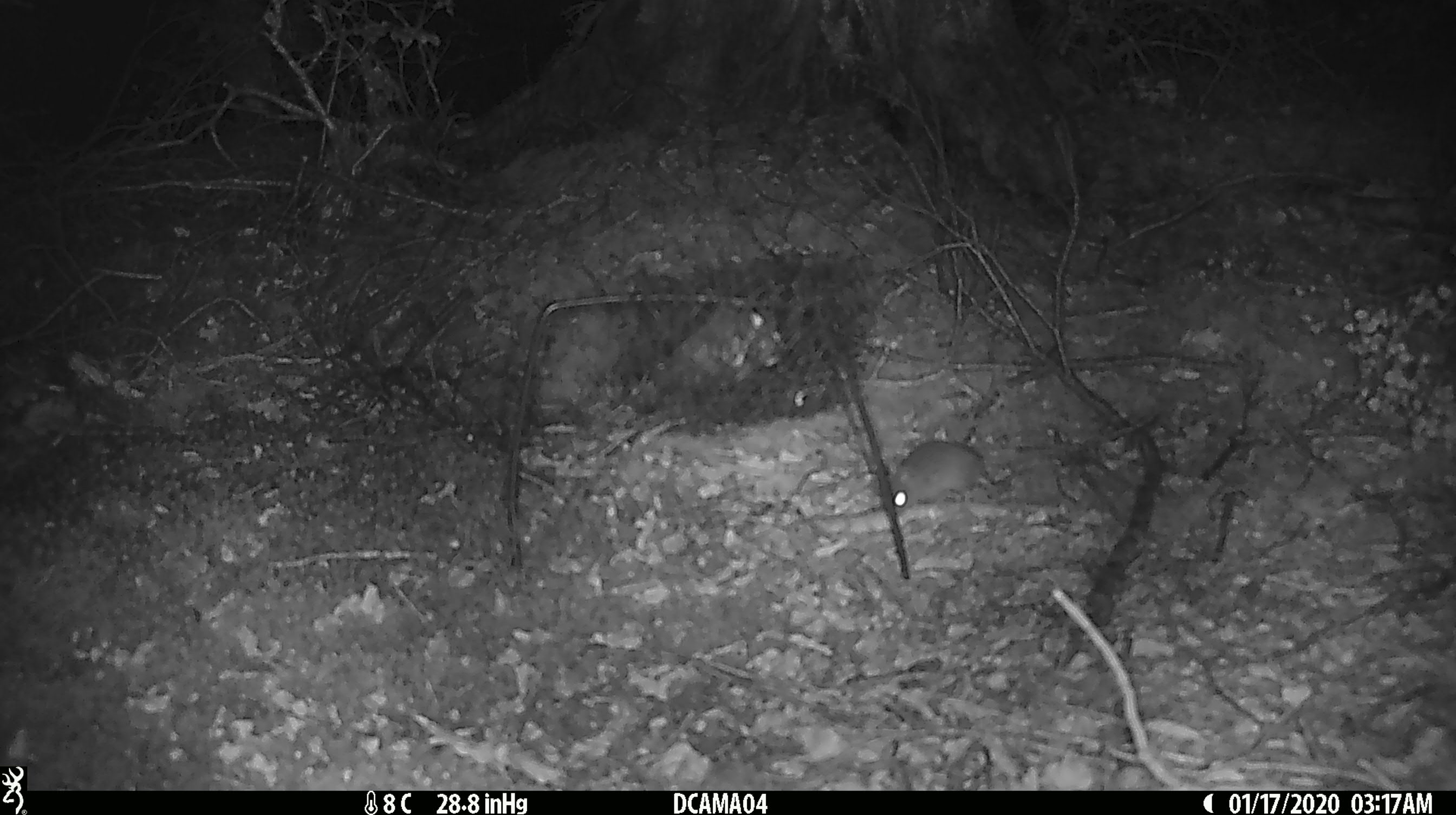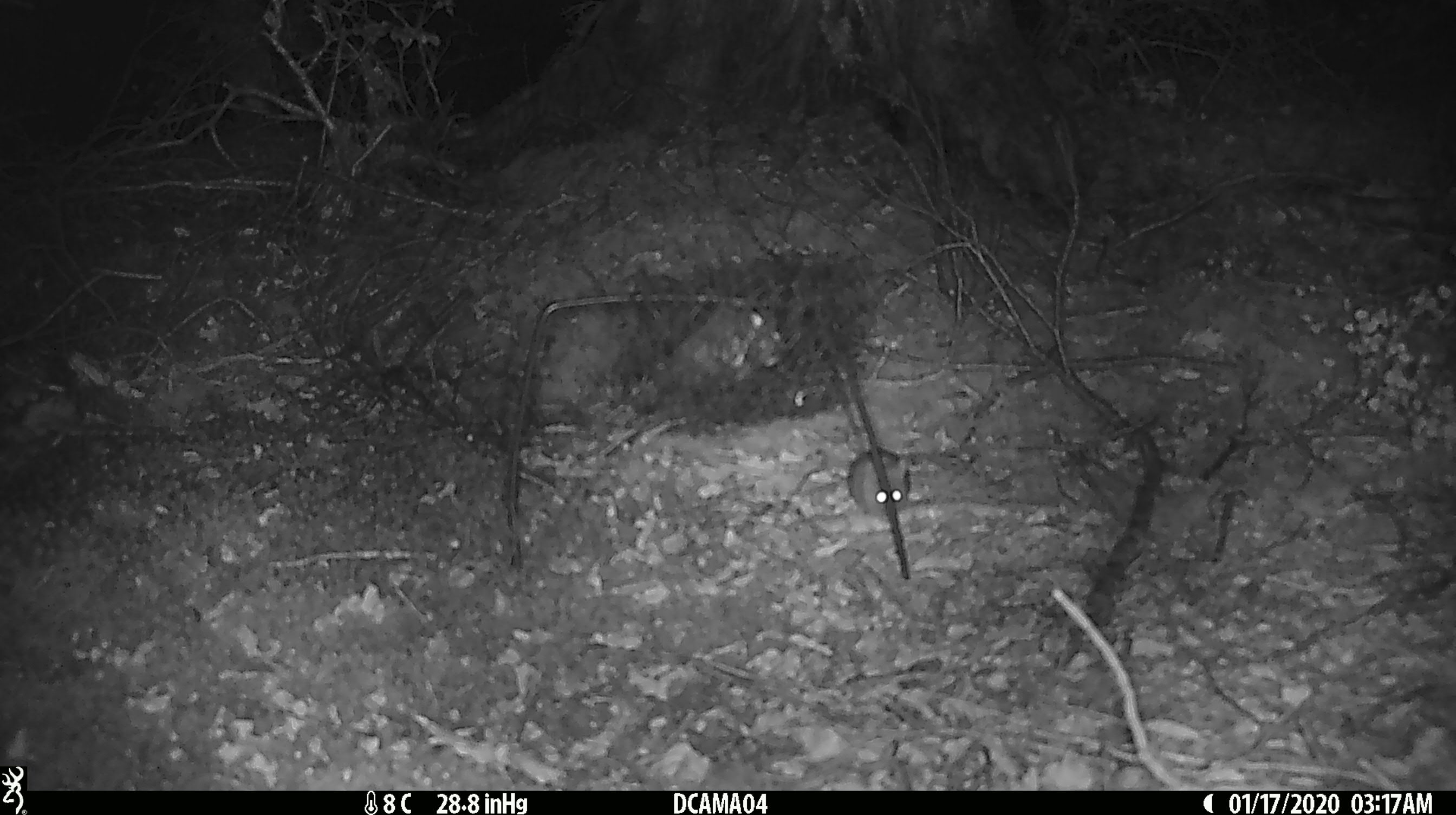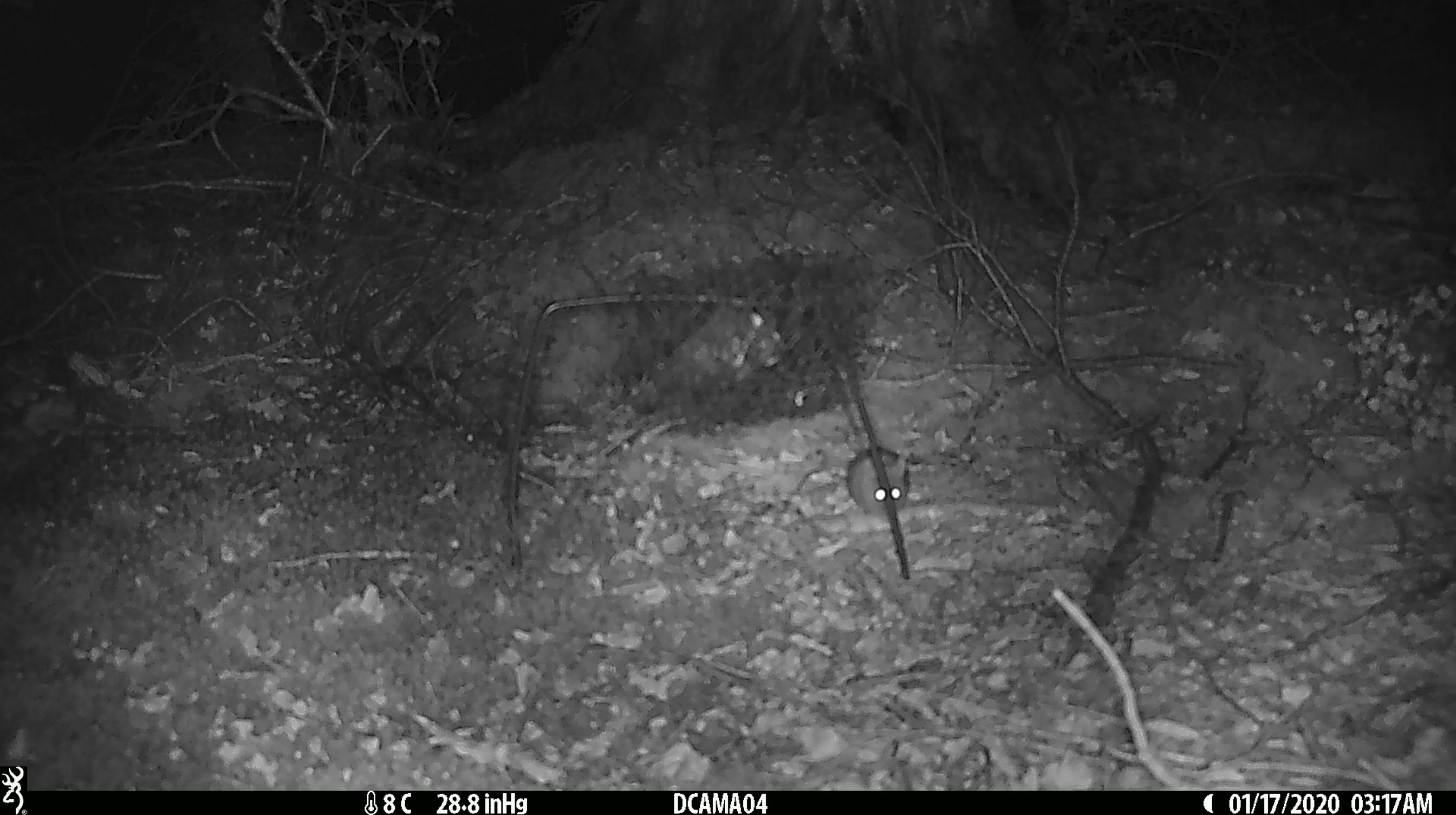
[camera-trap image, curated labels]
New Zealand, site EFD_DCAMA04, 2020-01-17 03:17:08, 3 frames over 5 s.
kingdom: Animalia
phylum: Chordata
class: Mammalia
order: Rodentia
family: Muridae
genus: Mus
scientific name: Mus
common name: mouse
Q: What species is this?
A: Mouse (Mus).